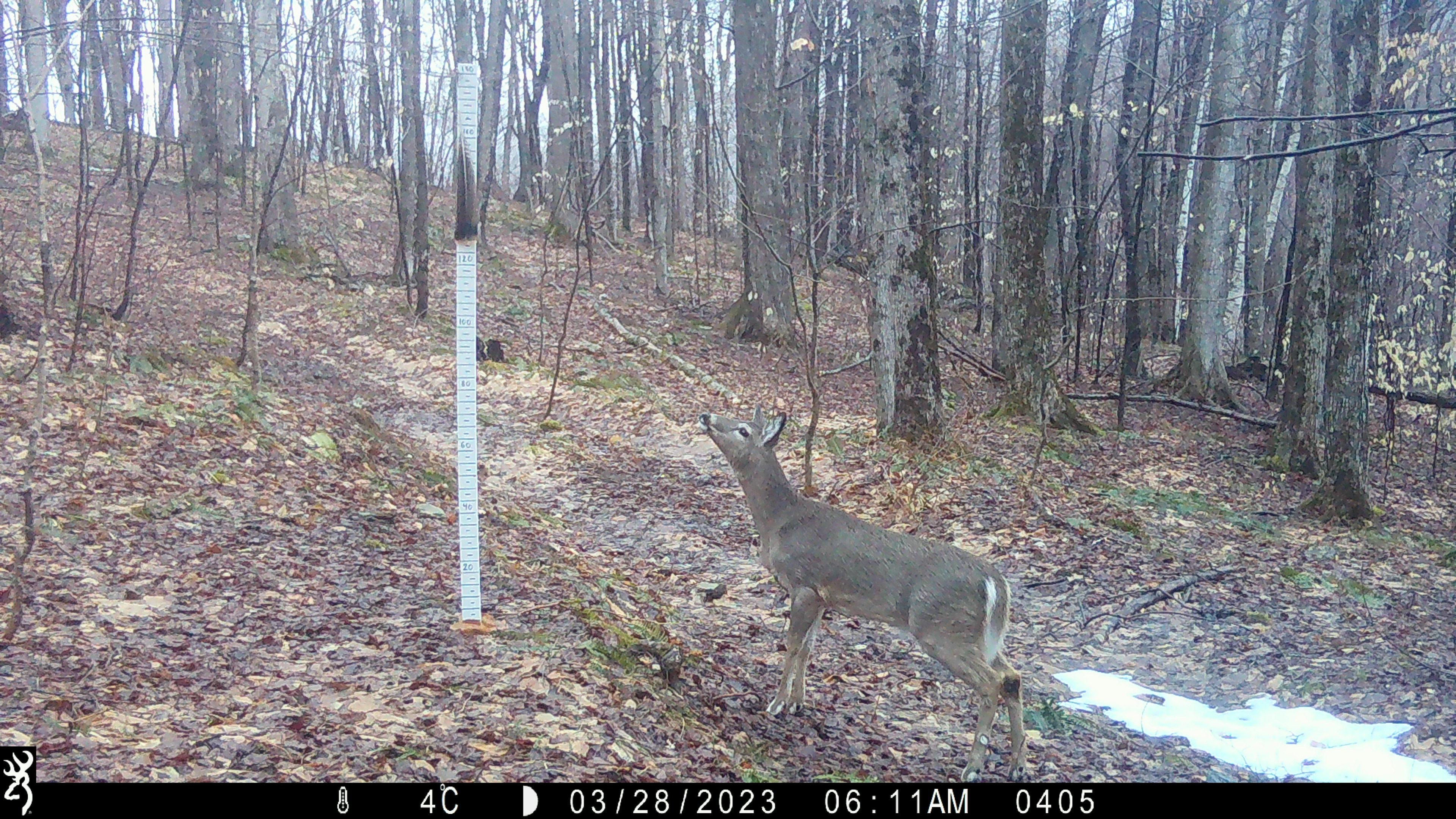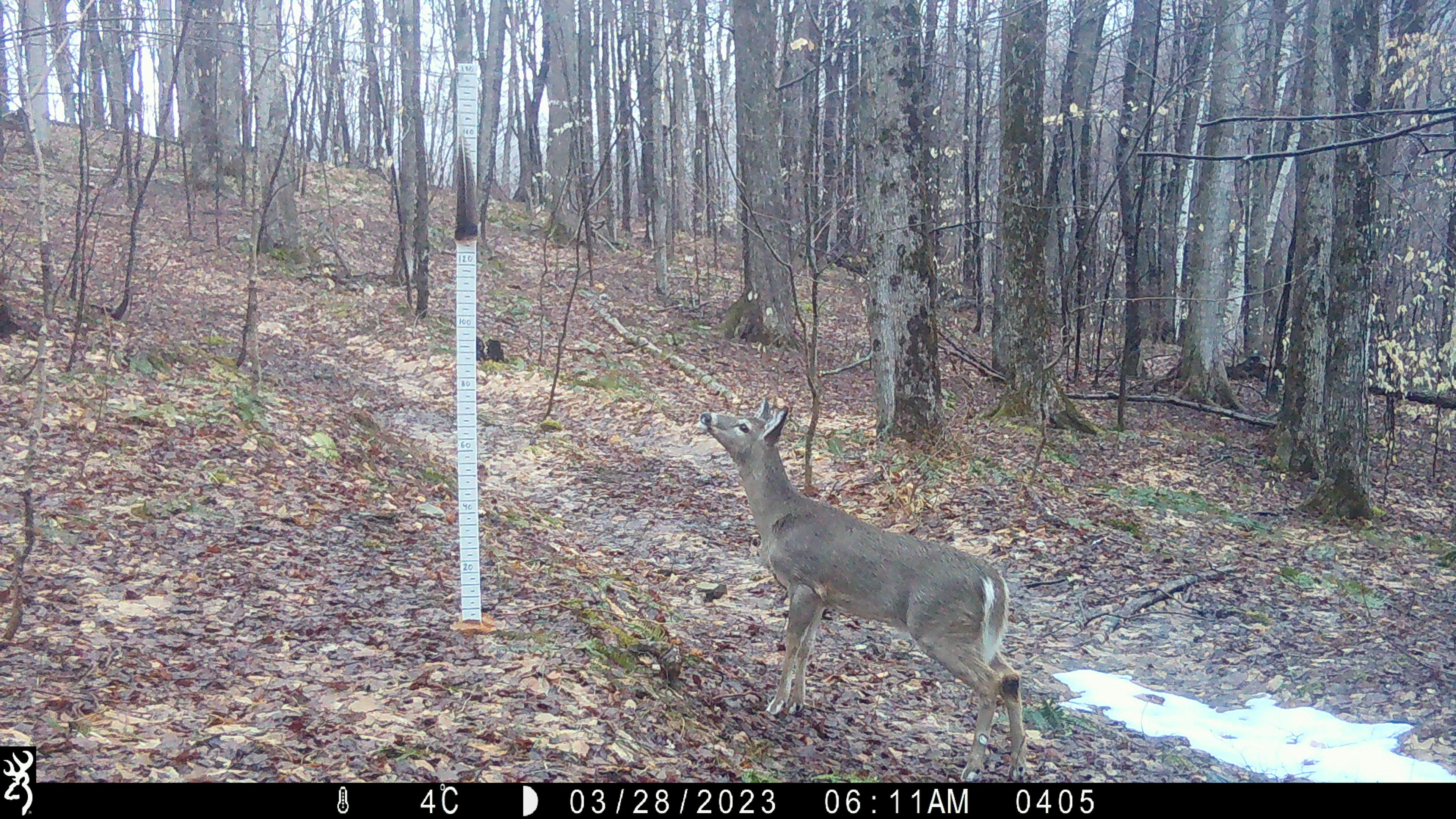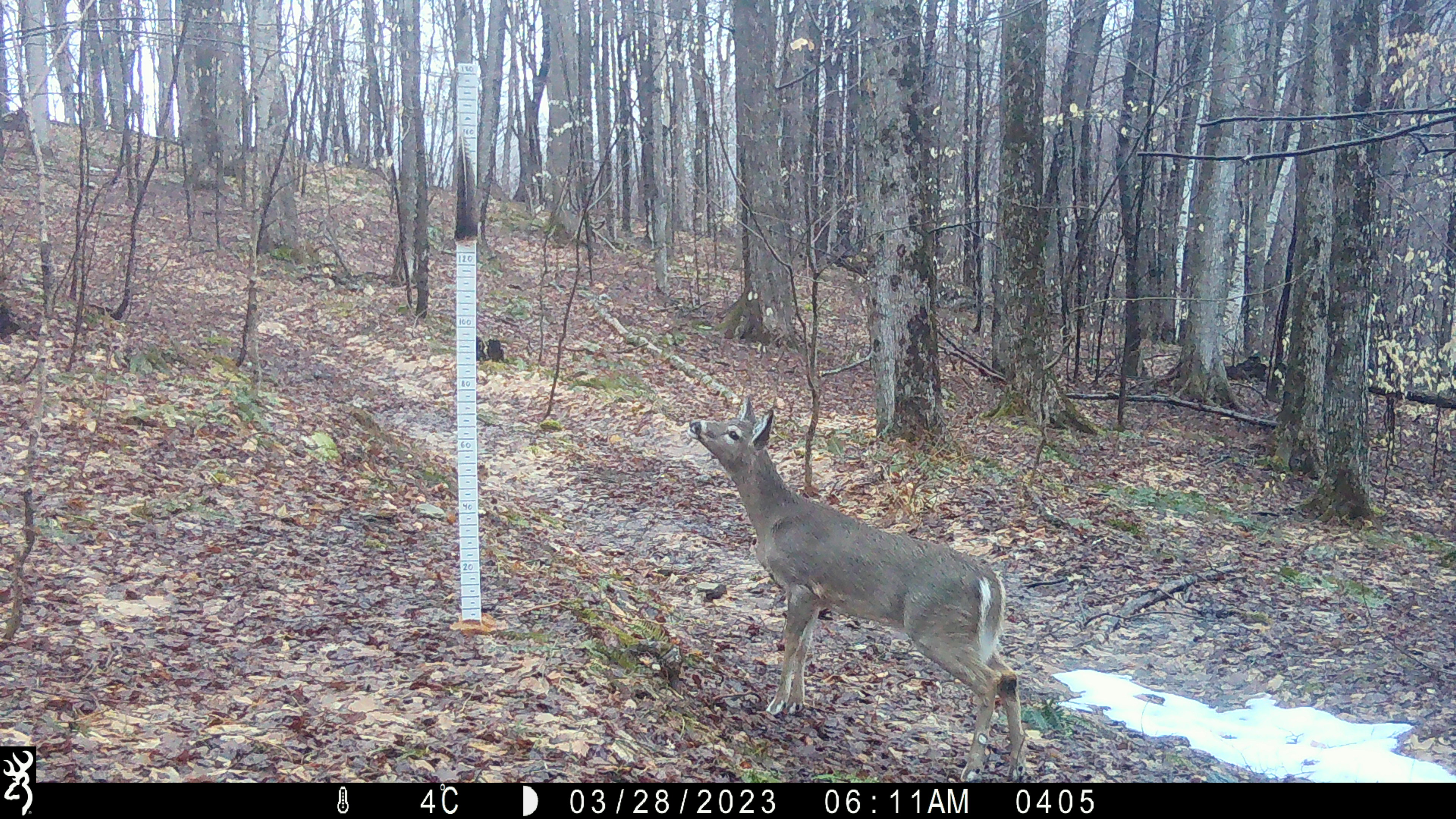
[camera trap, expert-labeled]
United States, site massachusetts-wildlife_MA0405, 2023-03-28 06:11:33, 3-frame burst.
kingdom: Animalia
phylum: Chordata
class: Mammalia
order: Artiodactyla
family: Cervidae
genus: Odocoileus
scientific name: Odocoileus virginianus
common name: white-tailed deer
White-tailed deer (Odocoileus virginianus).